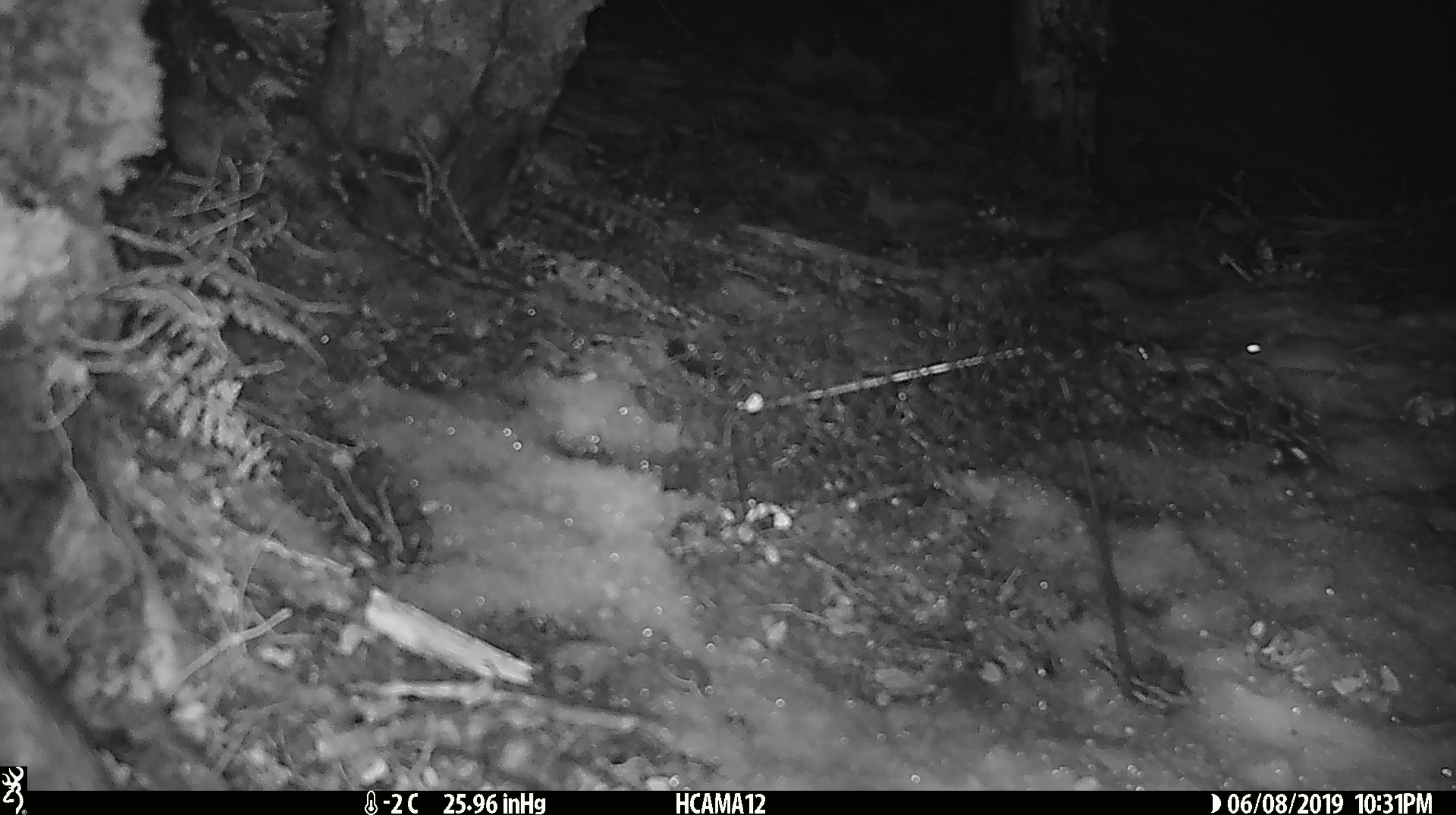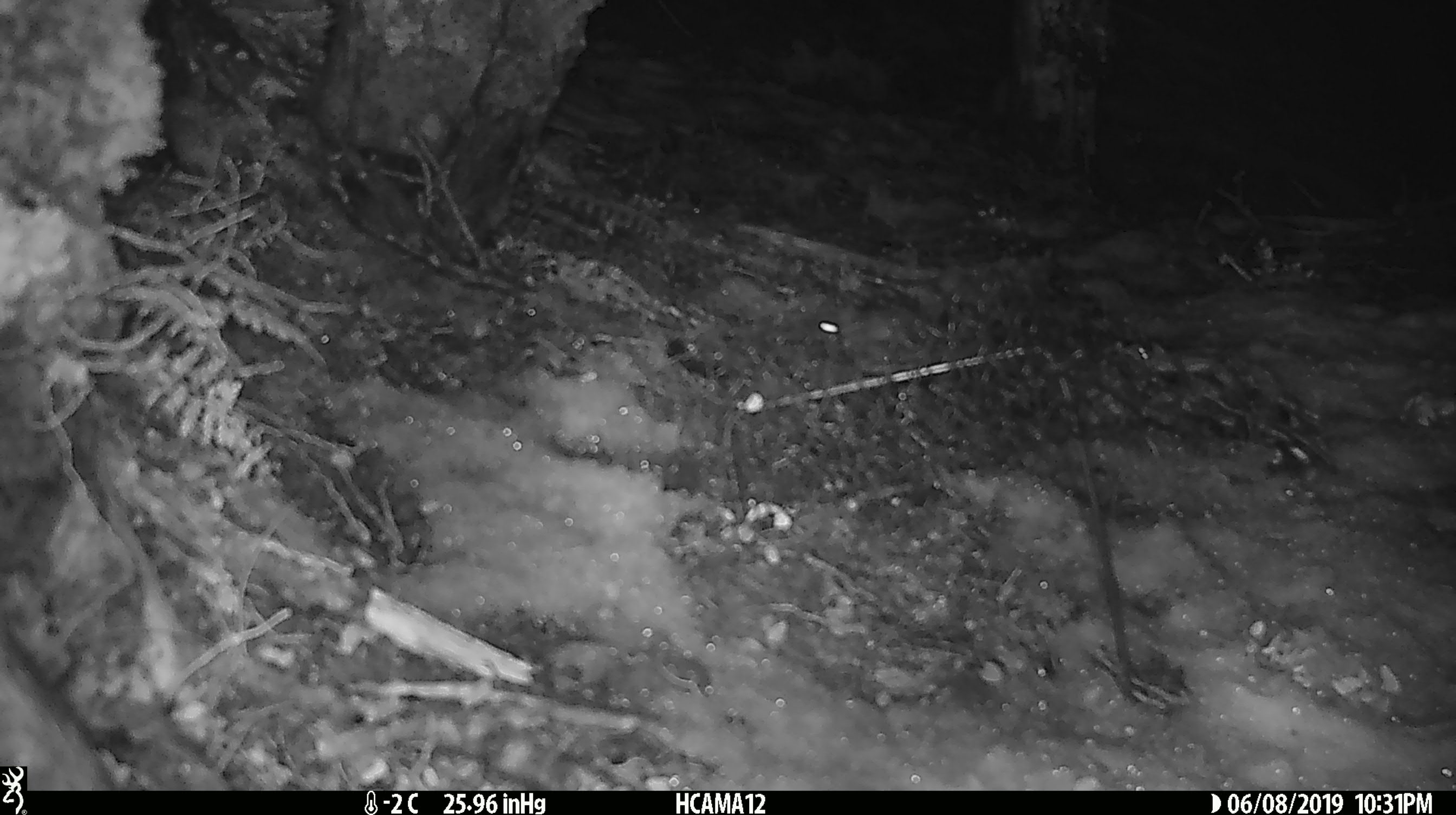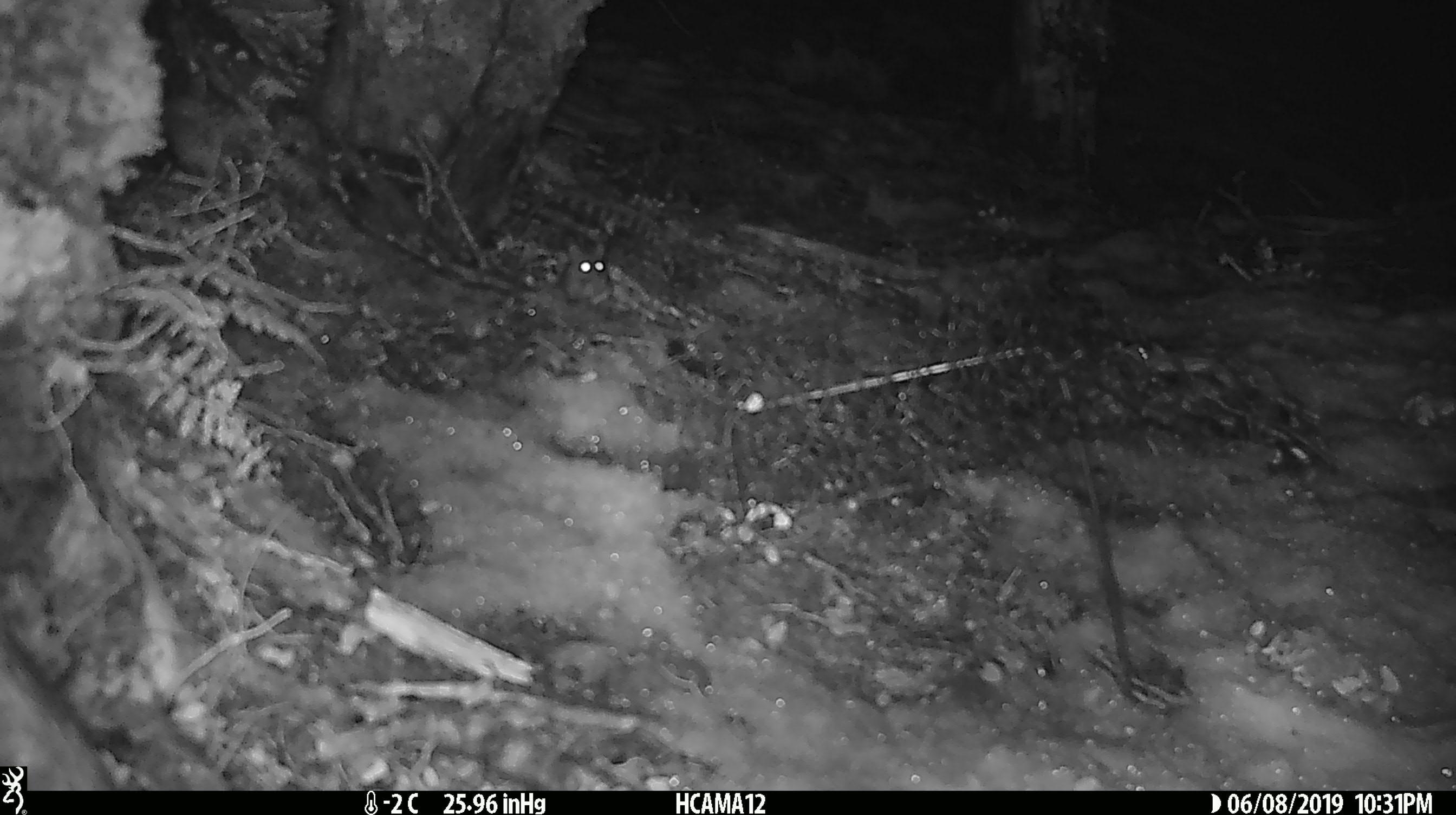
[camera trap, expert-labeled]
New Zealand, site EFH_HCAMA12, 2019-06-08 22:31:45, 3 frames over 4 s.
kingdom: Animalia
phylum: Chordata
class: Mammalia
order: Rodentia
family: Muridae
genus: Mus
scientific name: Mus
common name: mouse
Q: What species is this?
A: Mouse (Mus).